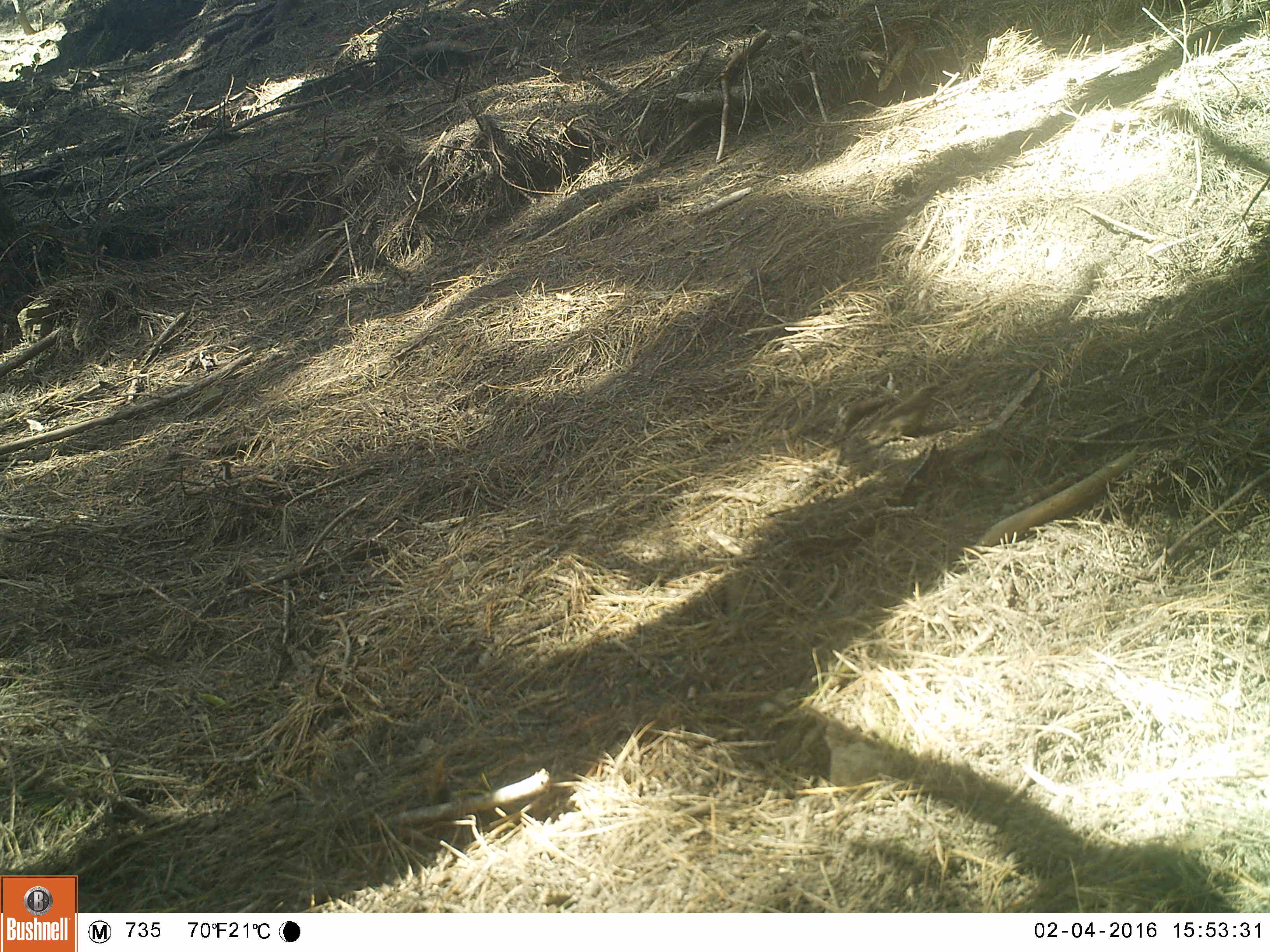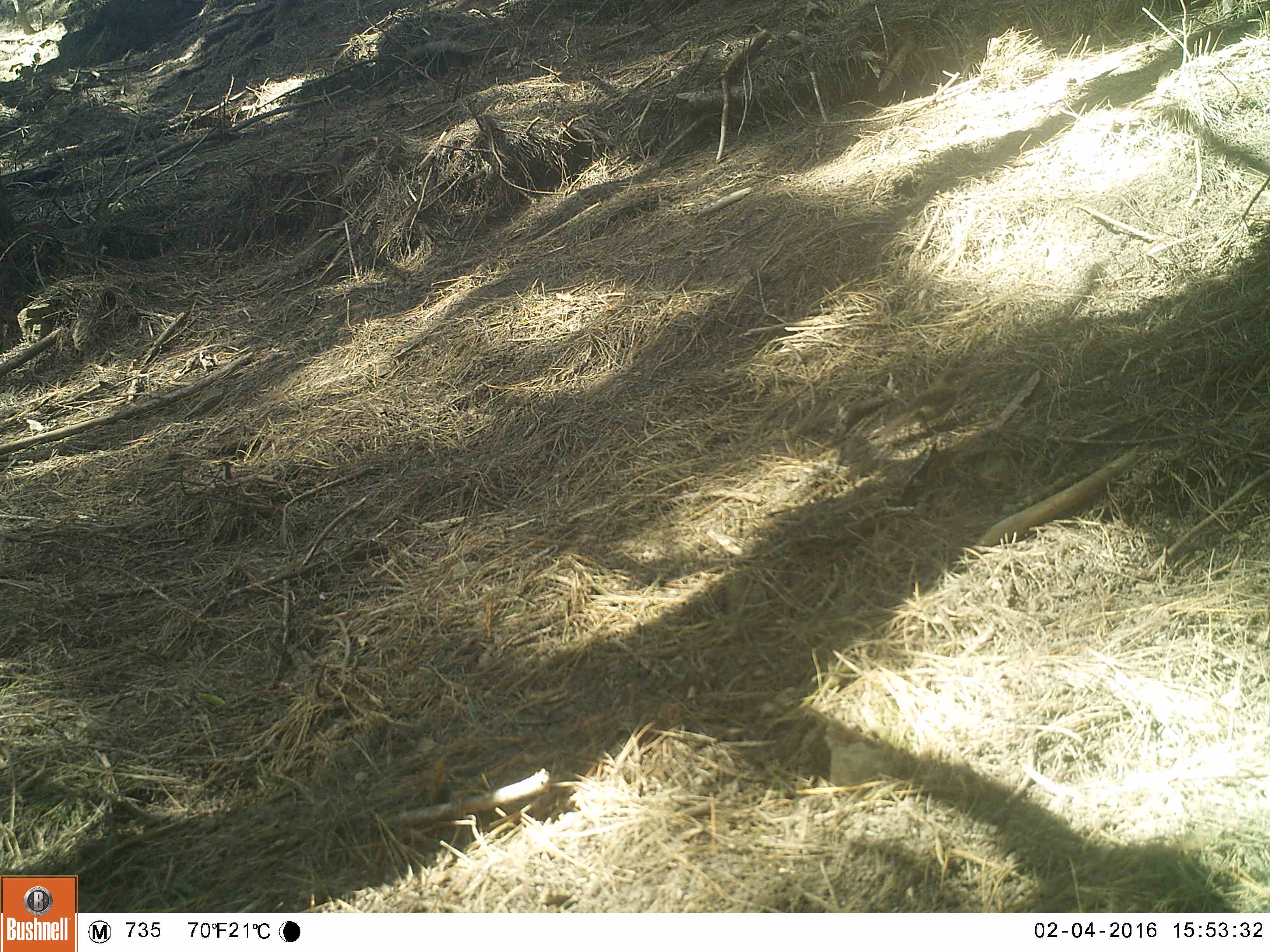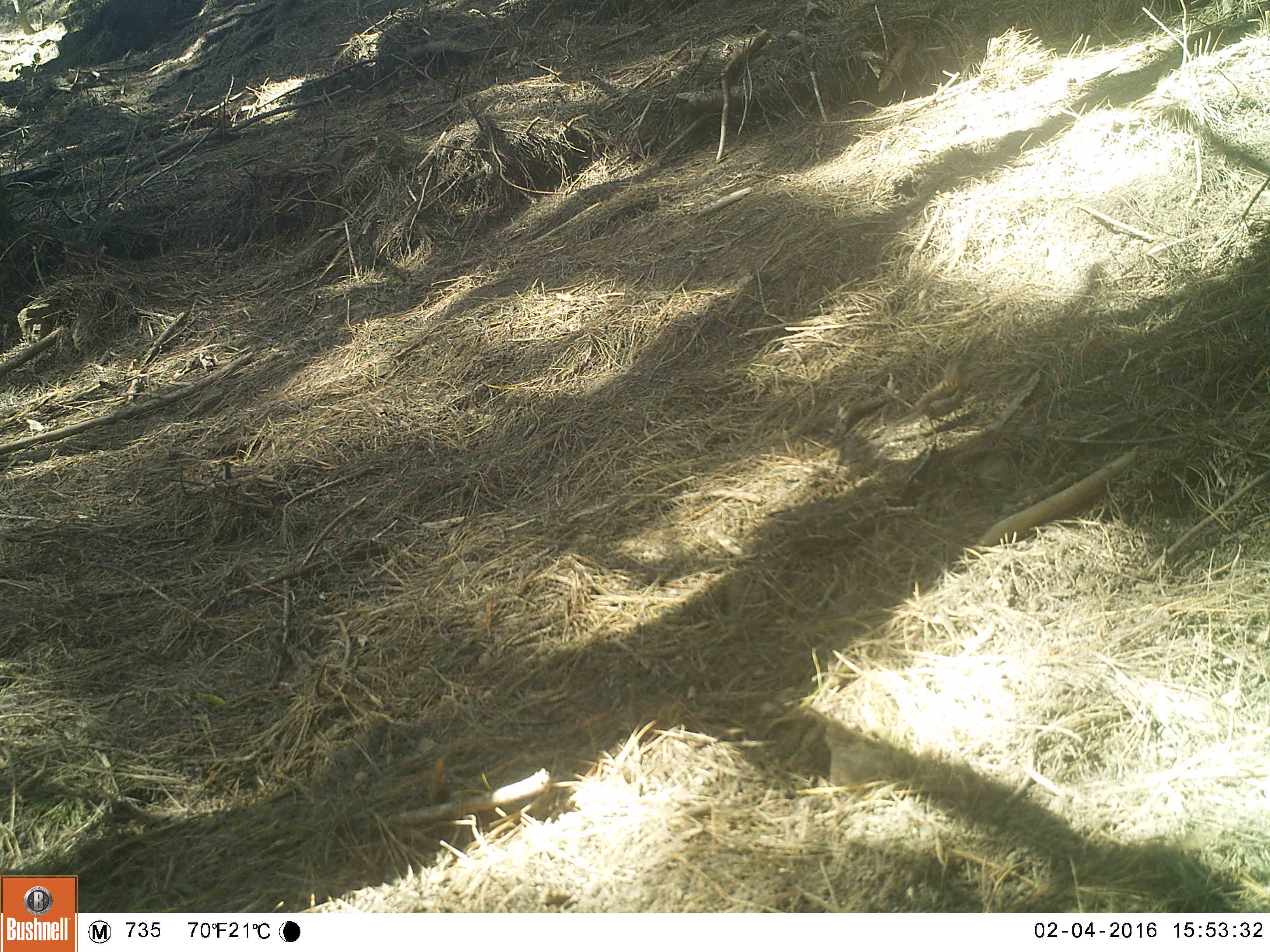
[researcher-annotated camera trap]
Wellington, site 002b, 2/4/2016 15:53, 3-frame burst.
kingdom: Animalia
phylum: Chordata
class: Aves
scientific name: Aves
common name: bird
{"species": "bird (Aves)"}